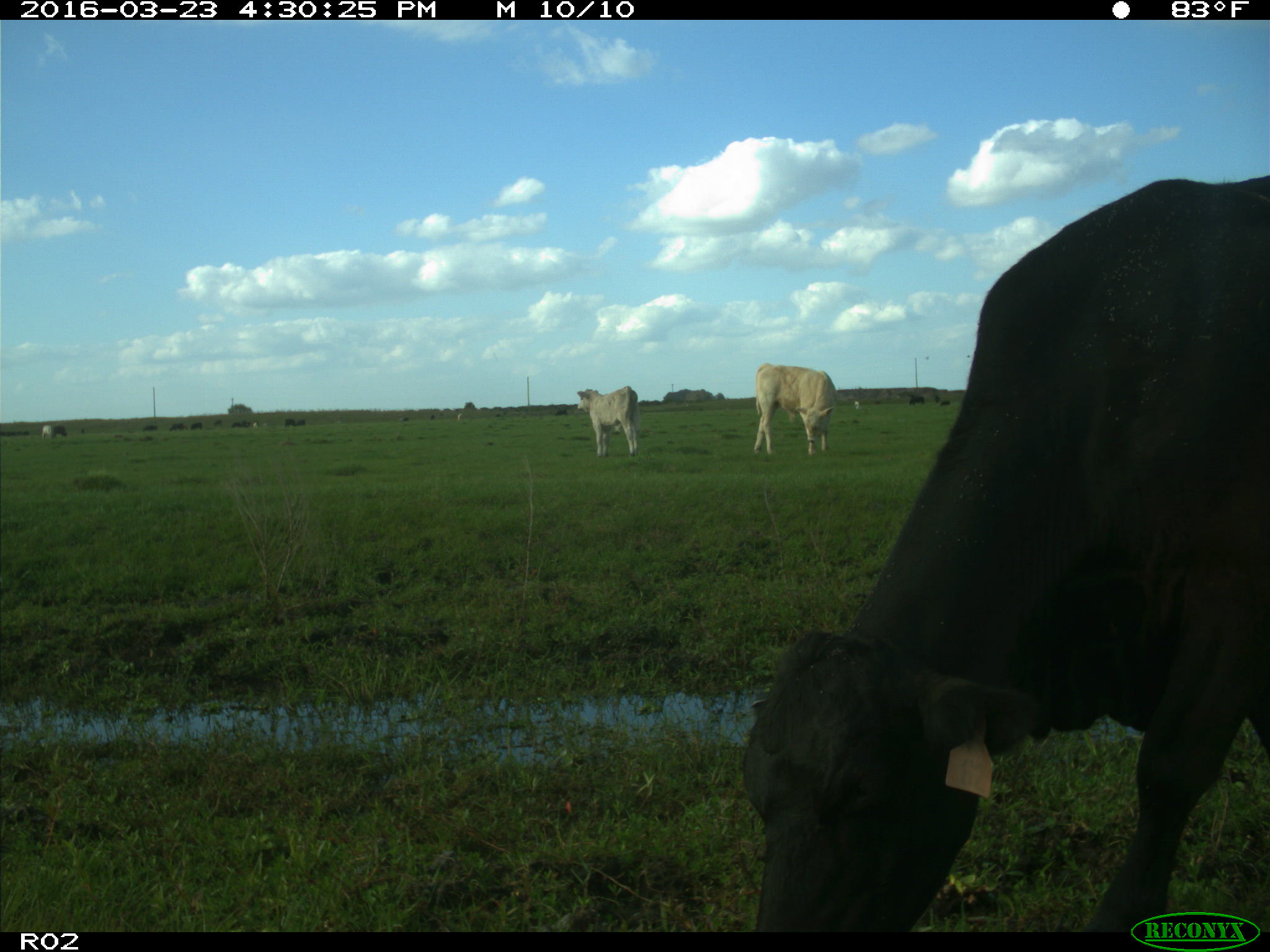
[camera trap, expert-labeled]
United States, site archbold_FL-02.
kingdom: Animalia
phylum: Chordata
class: Mammalia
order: Artiodactyla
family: Bovidae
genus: Bos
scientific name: Bos taurus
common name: domestic cow